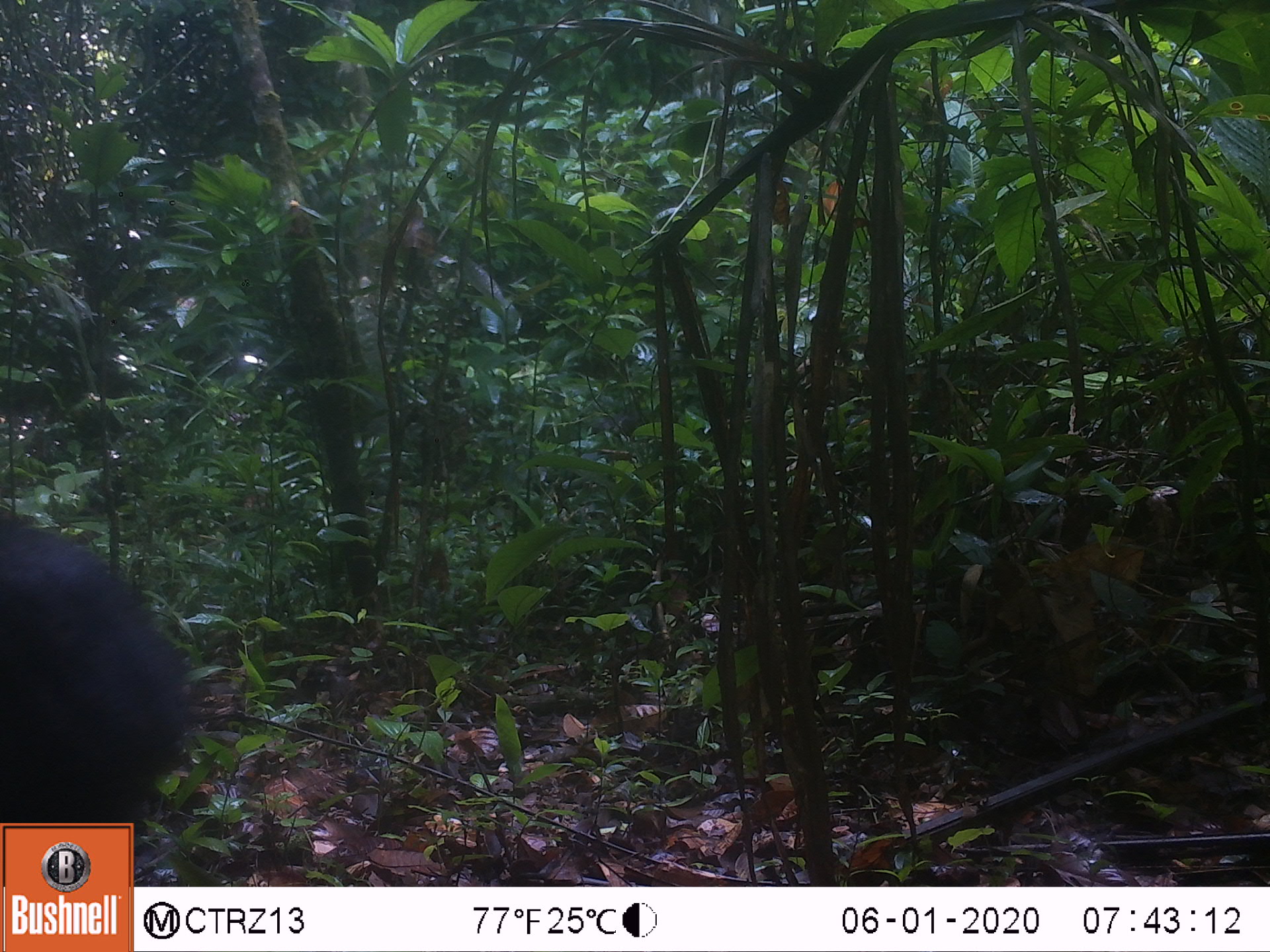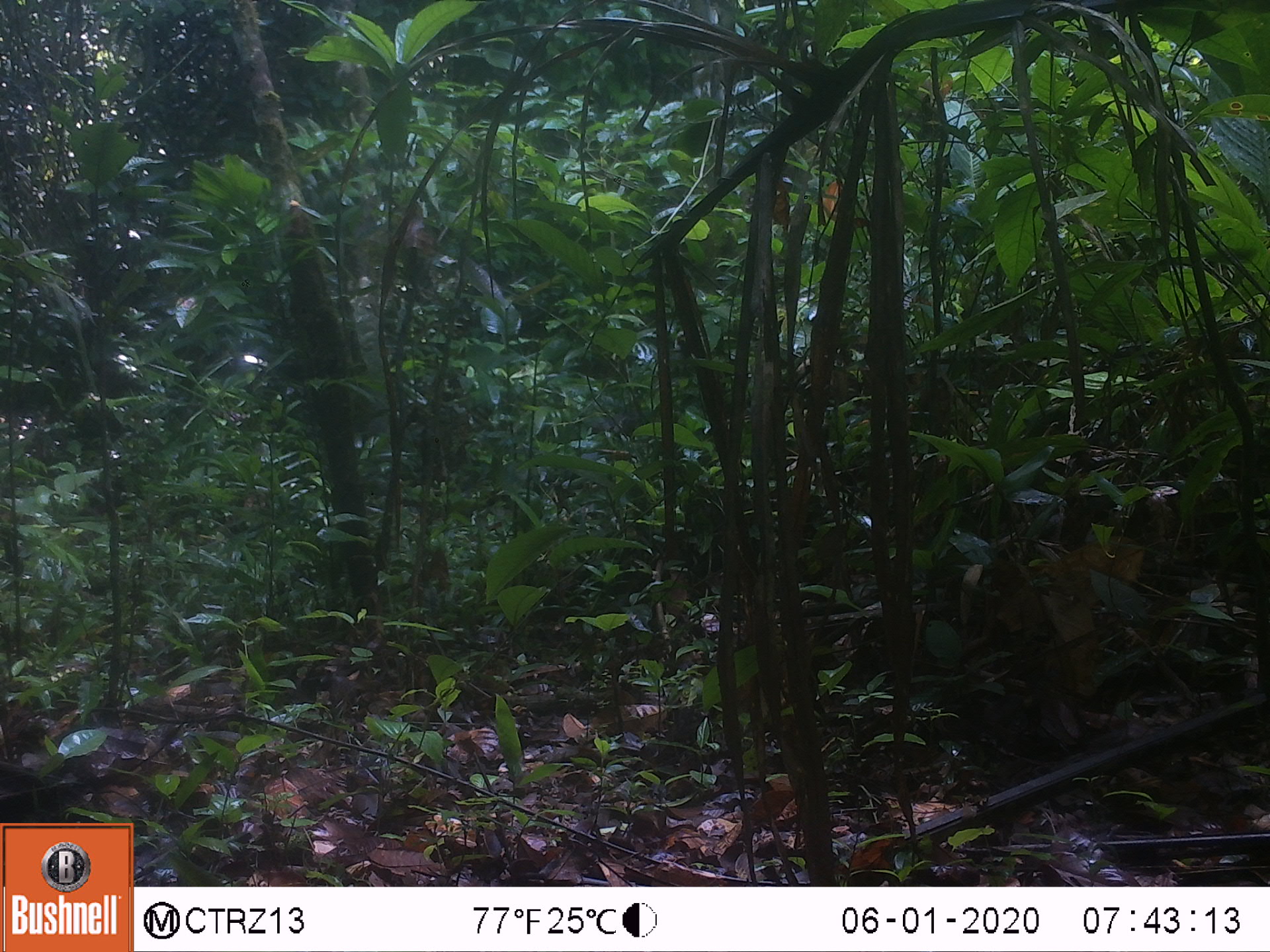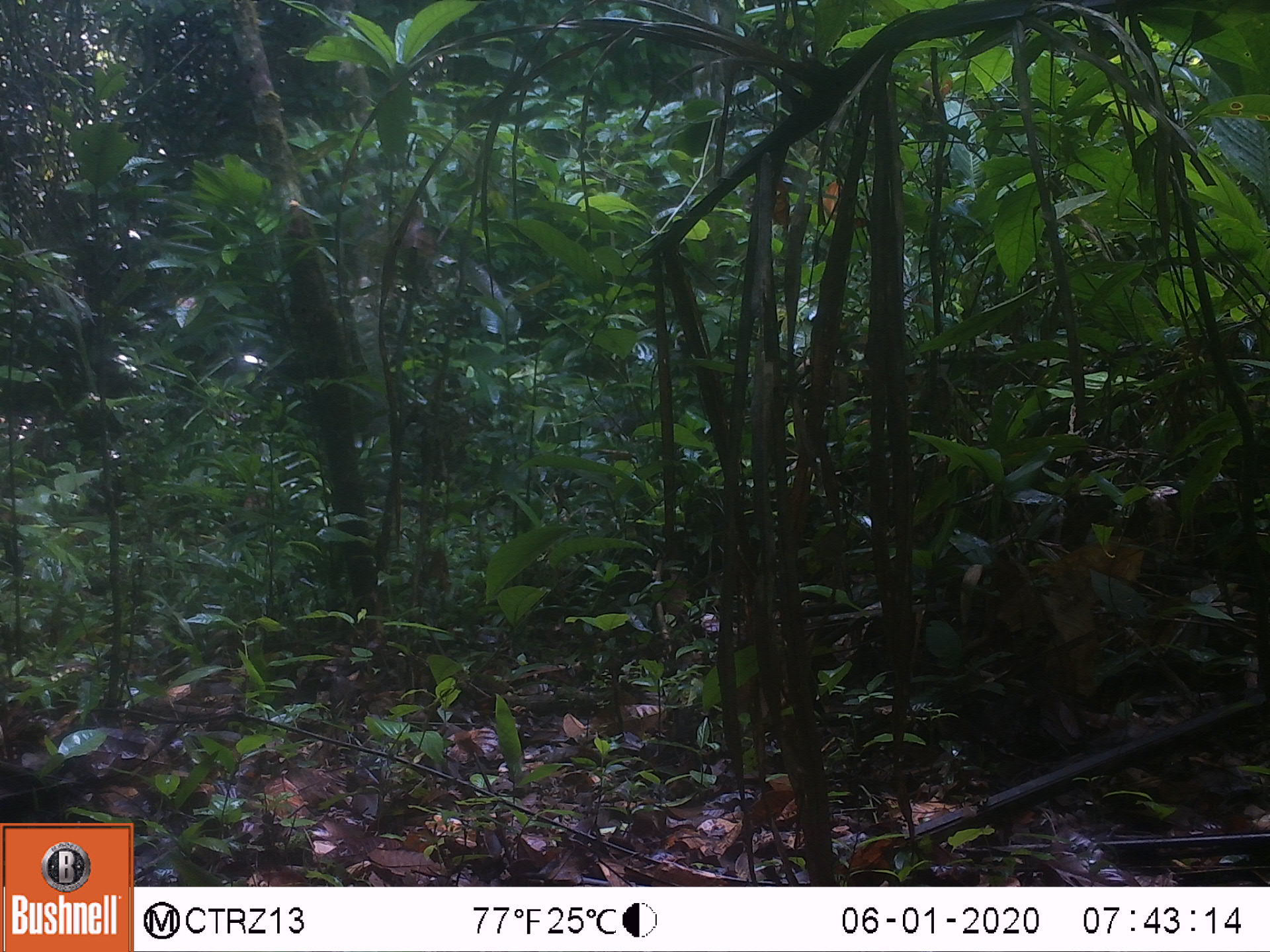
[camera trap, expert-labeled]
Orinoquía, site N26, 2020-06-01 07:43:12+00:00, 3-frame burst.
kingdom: Animalia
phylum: Chordata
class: Mammalia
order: Artiodactyla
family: Tayassuidae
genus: Pecari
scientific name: Pecari tajacu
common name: collared peccary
Collared peccary (Pecari tajacu).